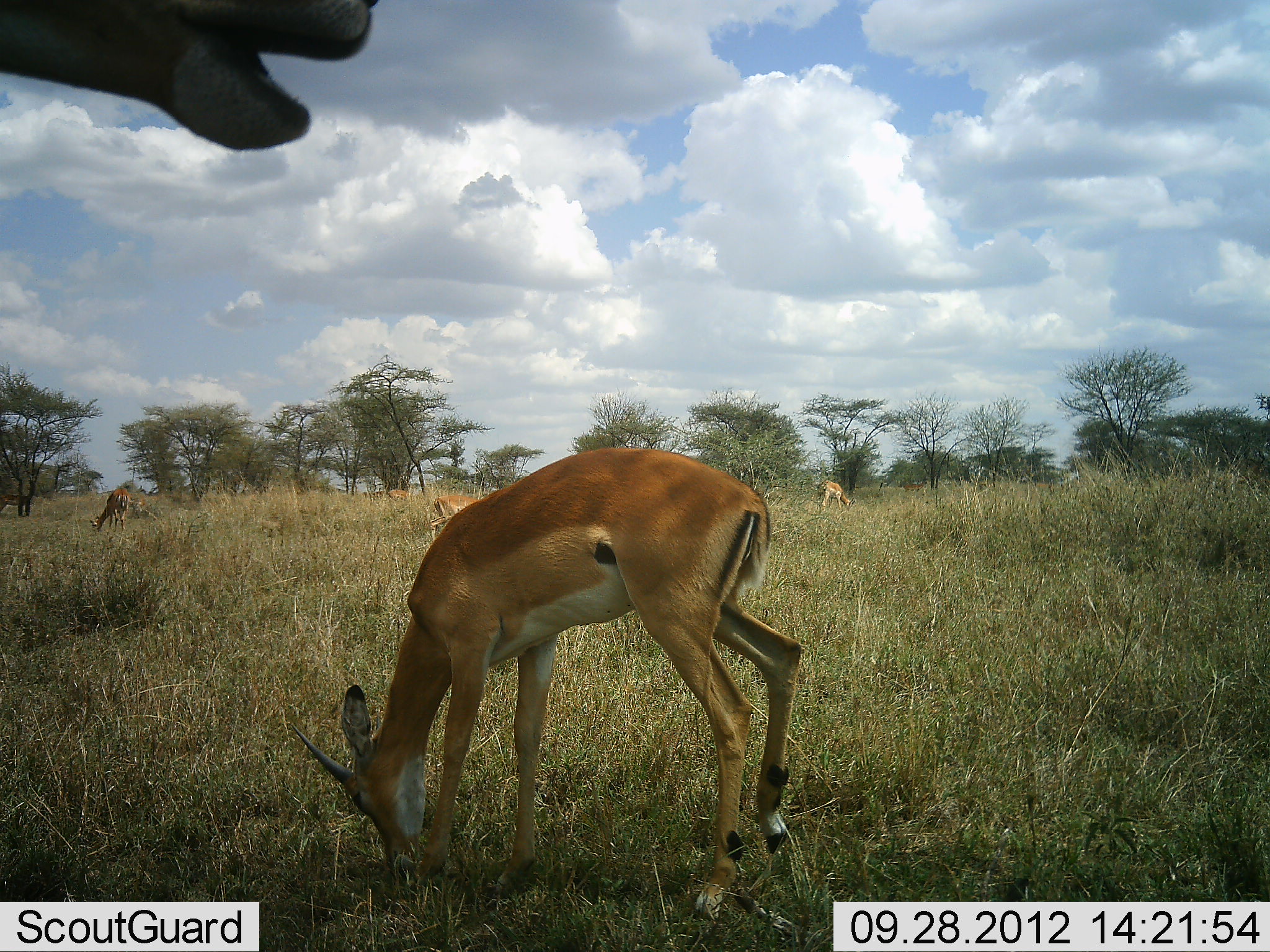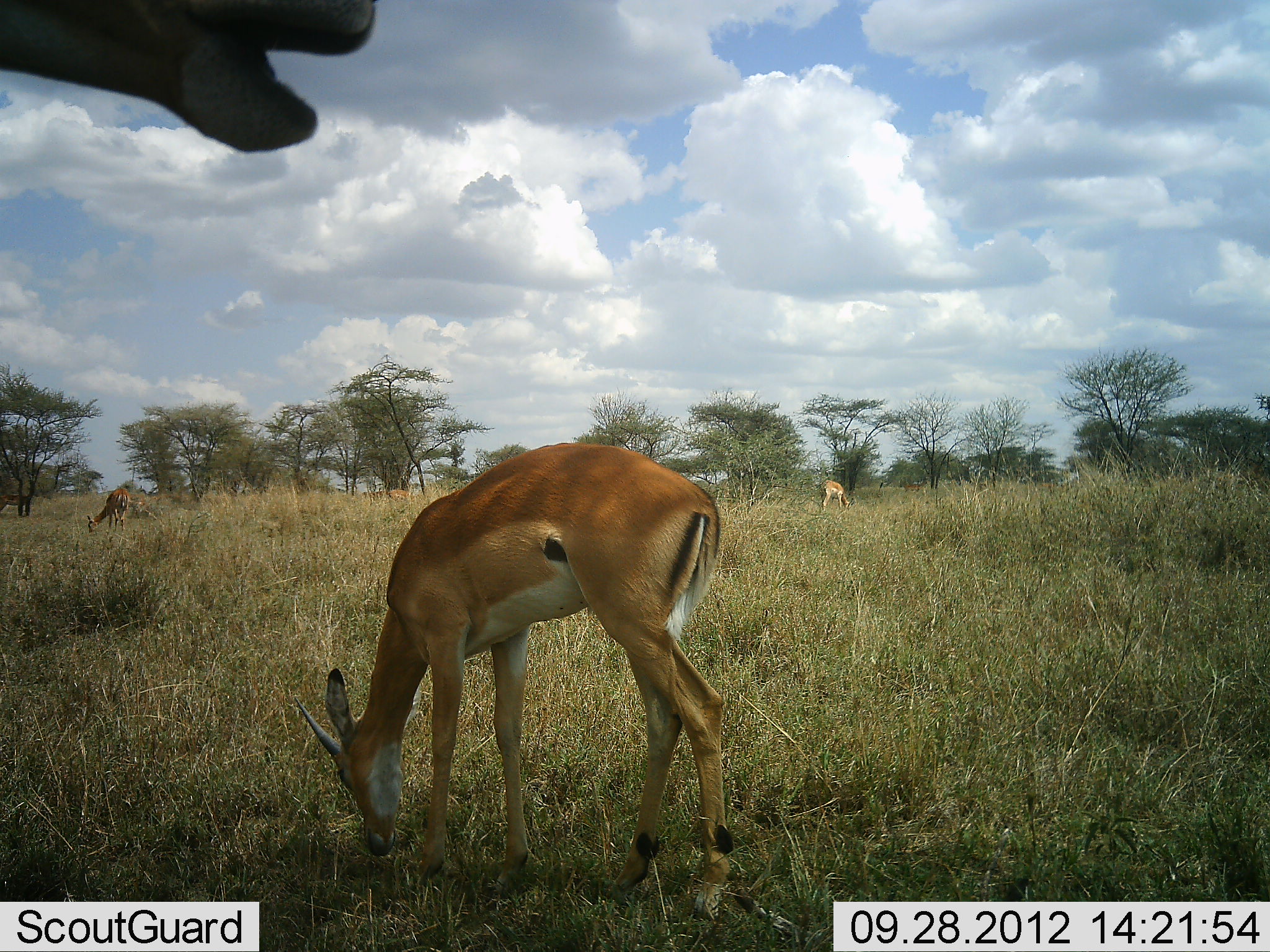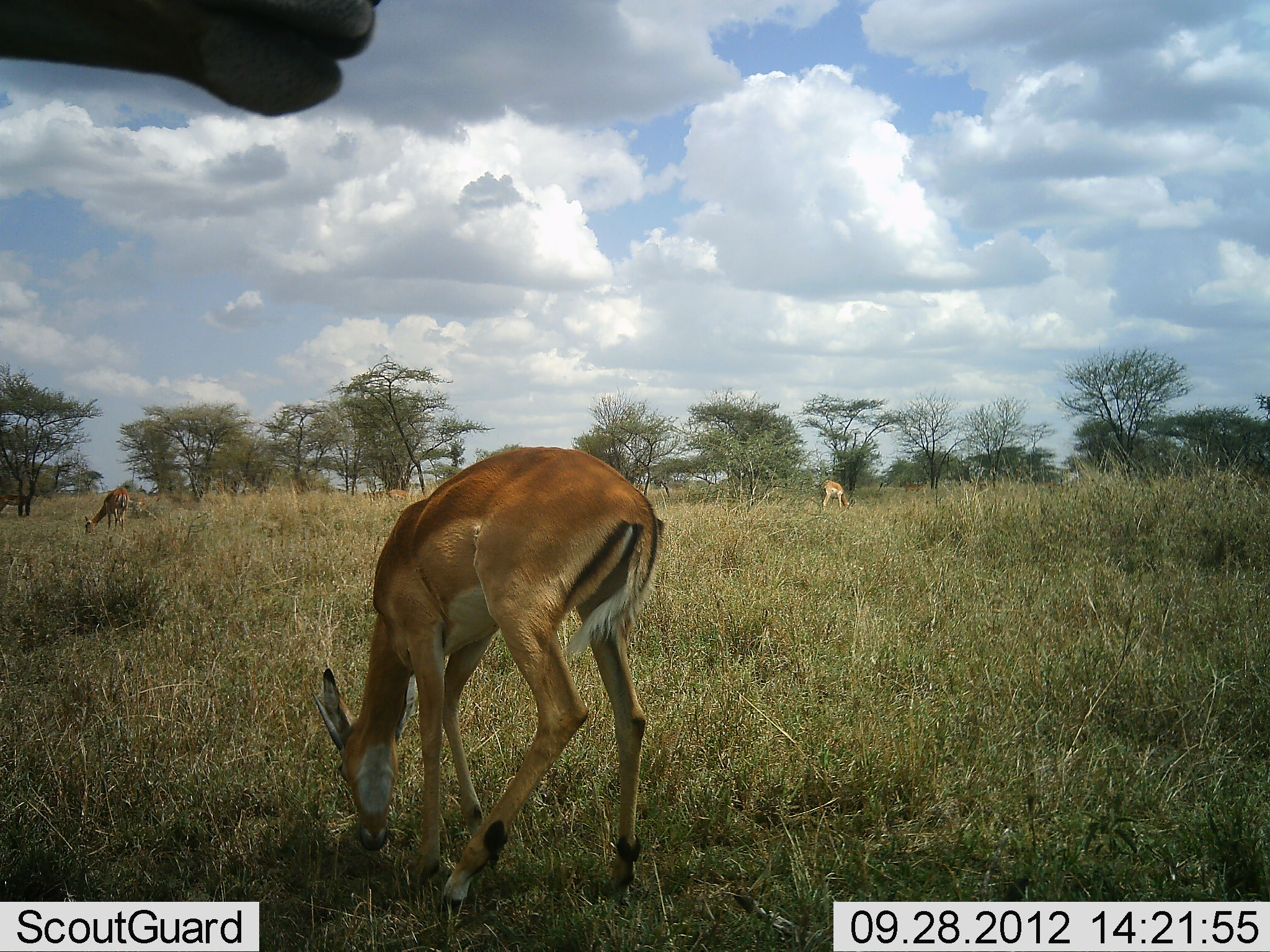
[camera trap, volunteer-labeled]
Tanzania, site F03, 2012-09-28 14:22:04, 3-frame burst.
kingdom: Animalia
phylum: Chordata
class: Mammalia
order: Artiodactyla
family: Bovidae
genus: Aepyceros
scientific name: Aepyceros melampus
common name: impala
Impala (Aepyceros melampus), count 4. Behavior (volunteer vote fractions): standing 60%, resting 0%, moving 0%, interacting 0%. Young present (vote fraction): 0%. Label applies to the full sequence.